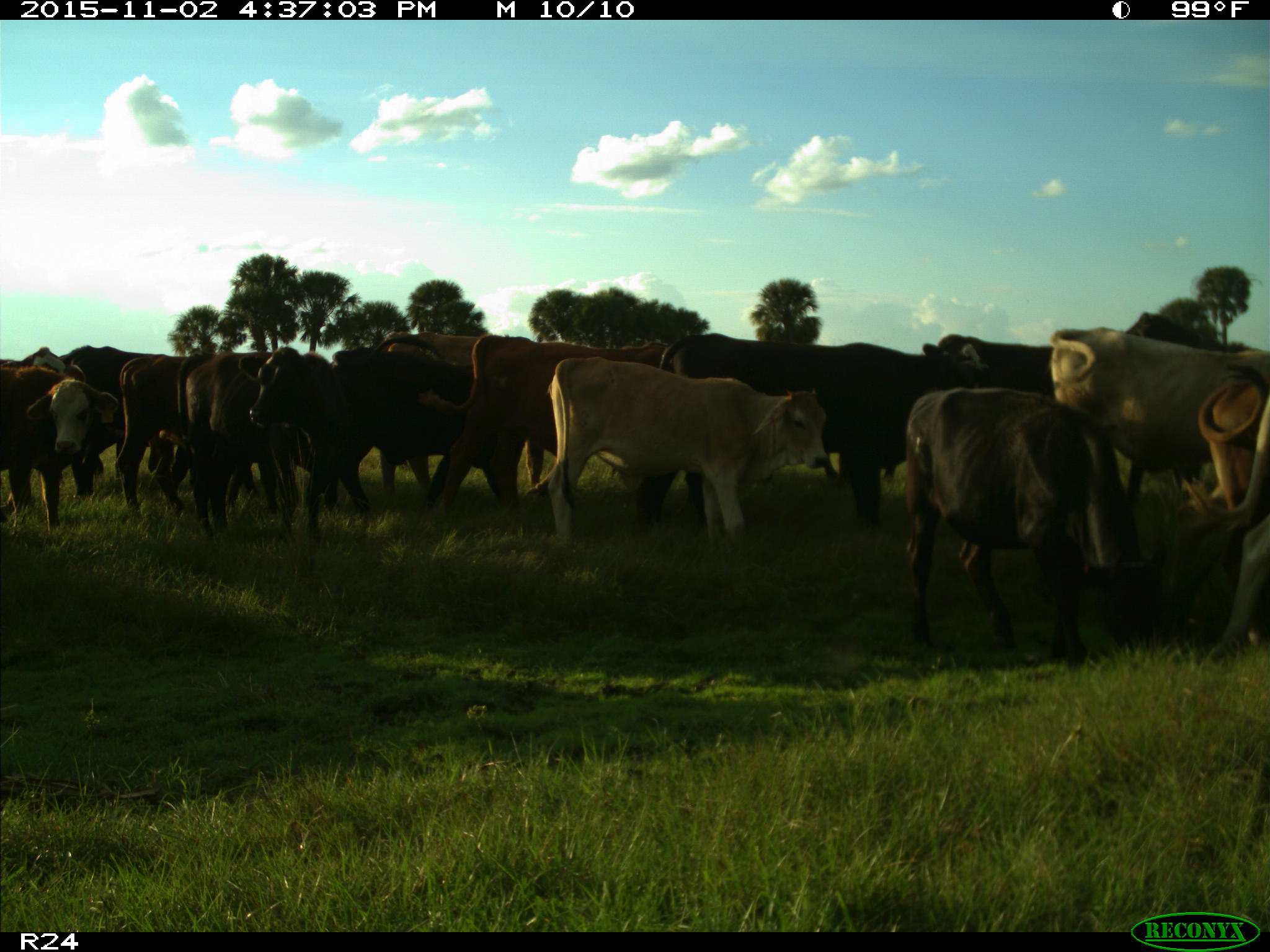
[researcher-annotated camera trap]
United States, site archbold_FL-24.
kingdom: Animalia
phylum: Chordata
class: Mammalia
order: Artiodactyla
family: Bovidae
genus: Bos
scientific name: Bos taurus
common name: domestic cow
Bos taurus (domestic cow).